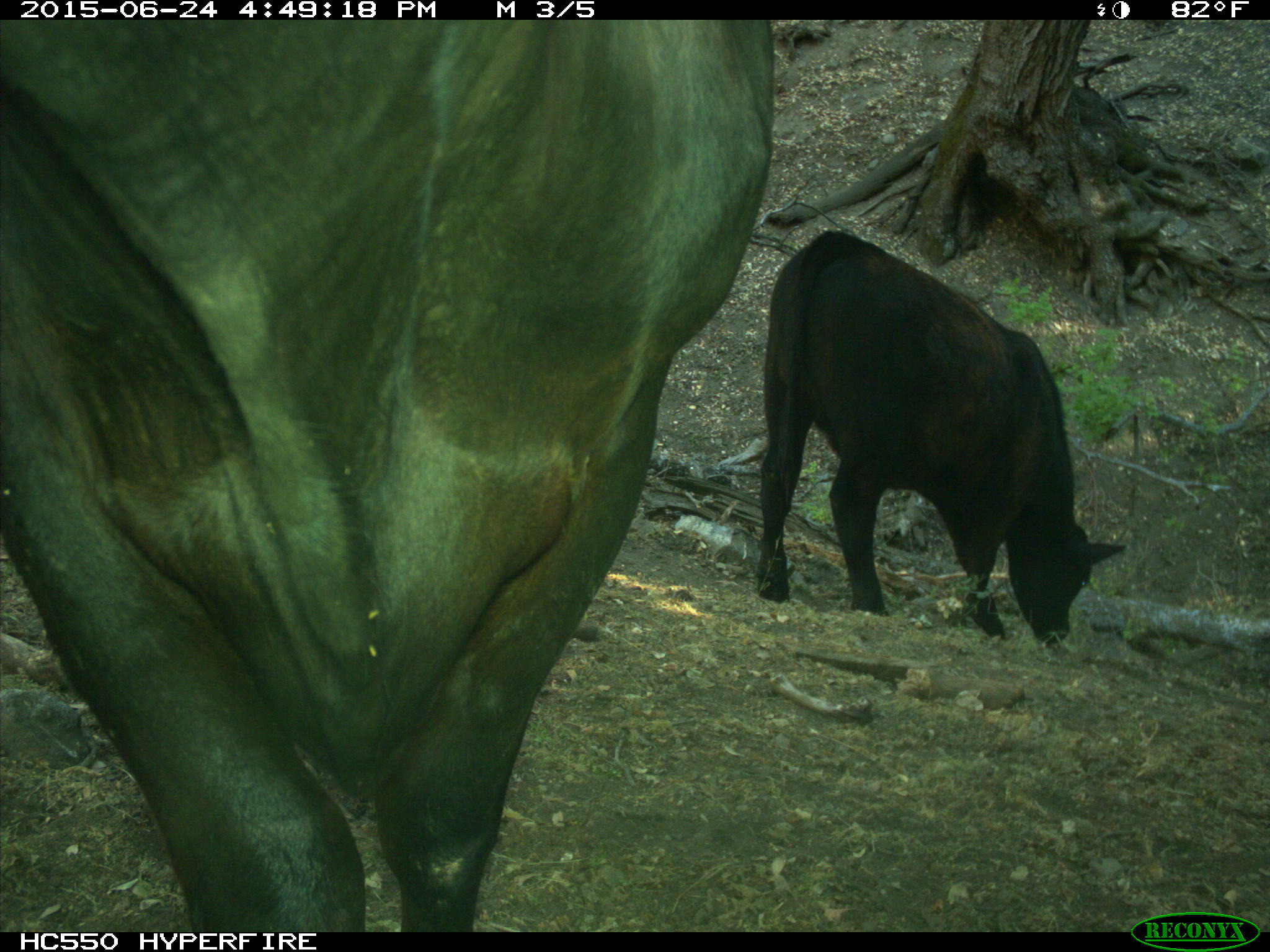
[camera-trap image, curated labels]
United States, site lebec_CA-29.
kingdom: Animalia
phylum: Chordata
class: Mammalia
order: Artiodactyla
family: Bovidae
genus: Bos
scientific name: Bos taurus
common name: domestic cow